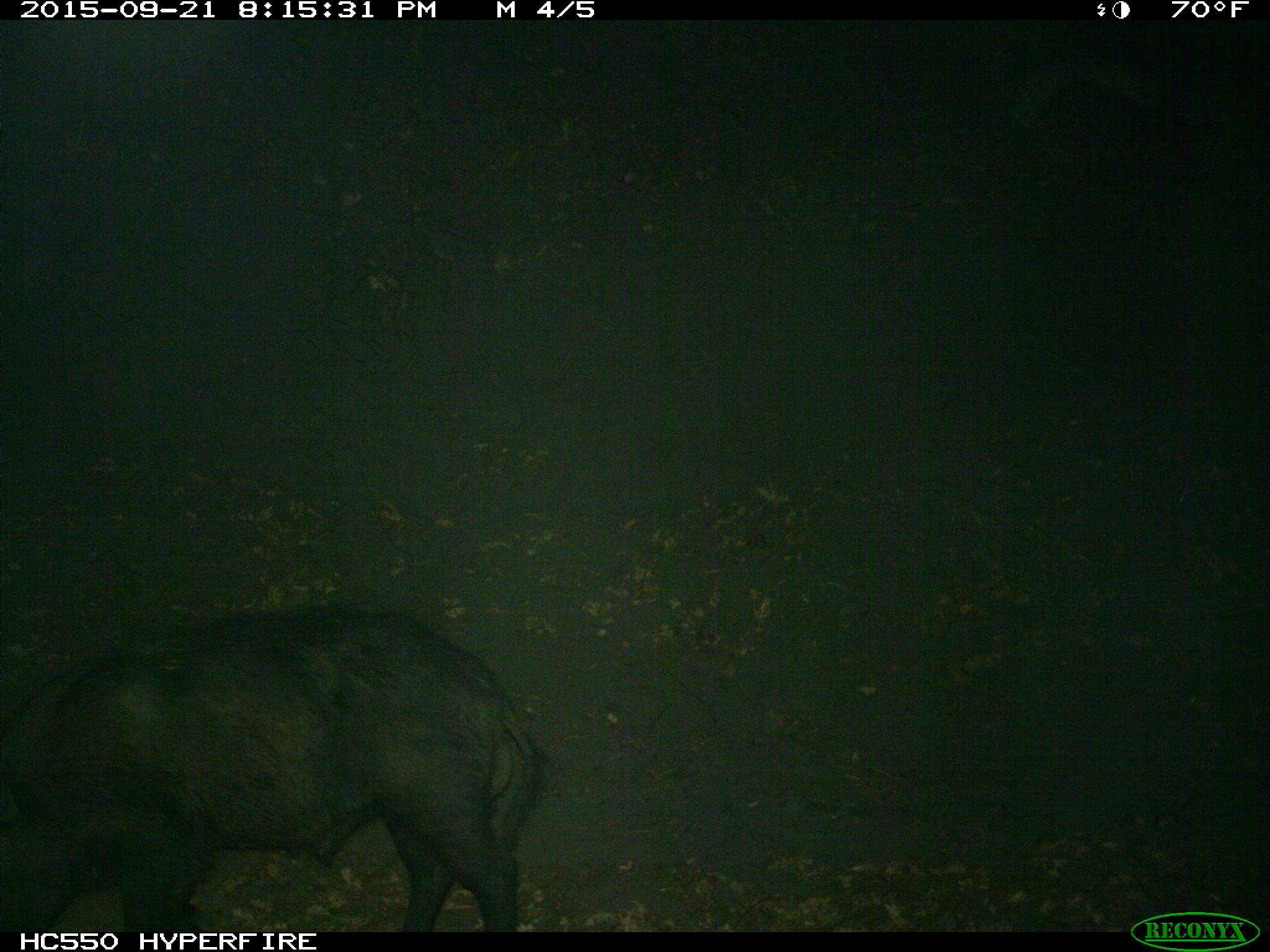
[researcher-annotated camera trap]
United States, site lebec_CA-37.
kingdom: Animalia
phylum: Chordata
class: Mammalia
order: Artiodactyla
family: Suidae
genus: Sus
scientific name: Sus scrofa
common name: wild boar